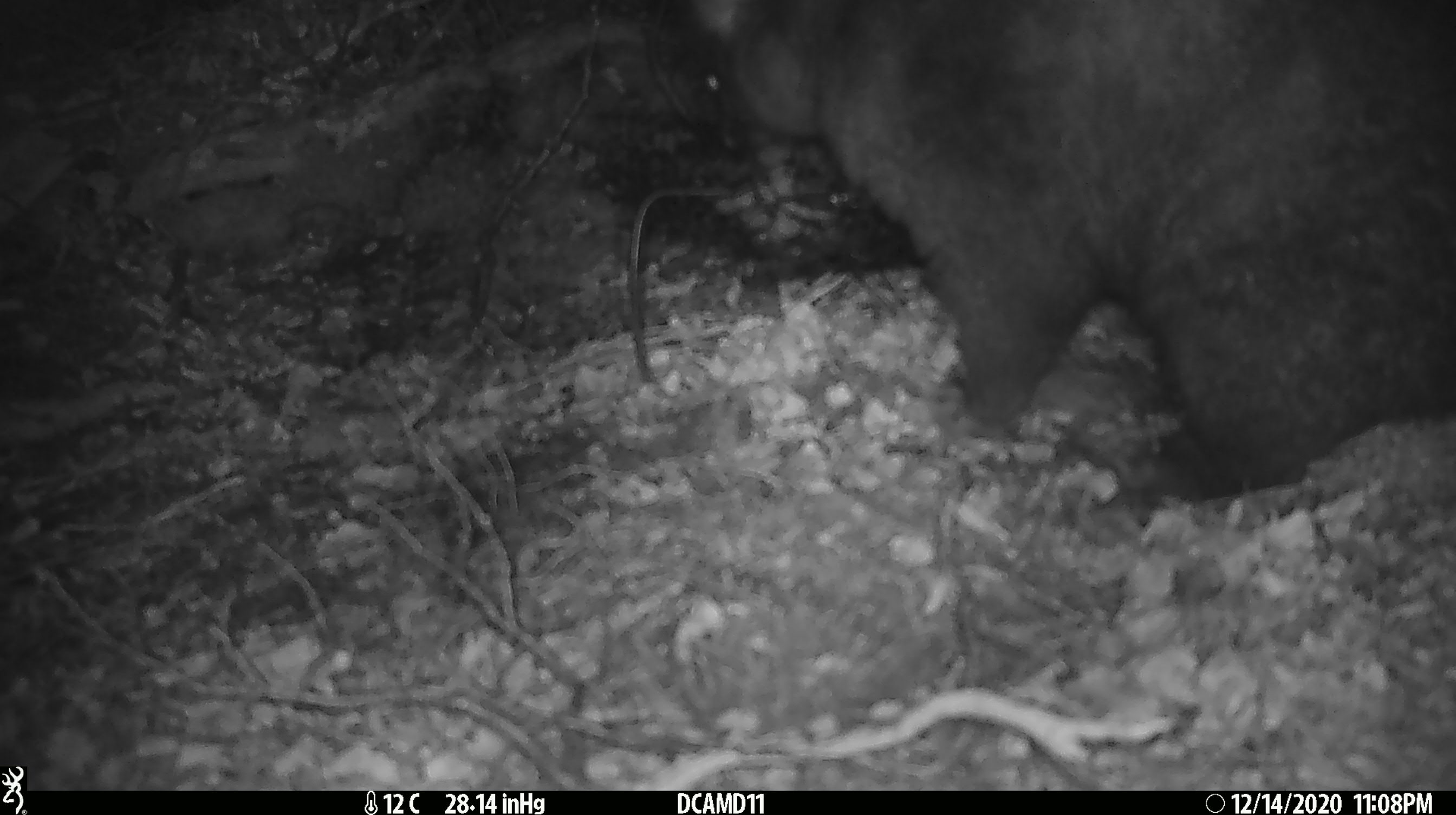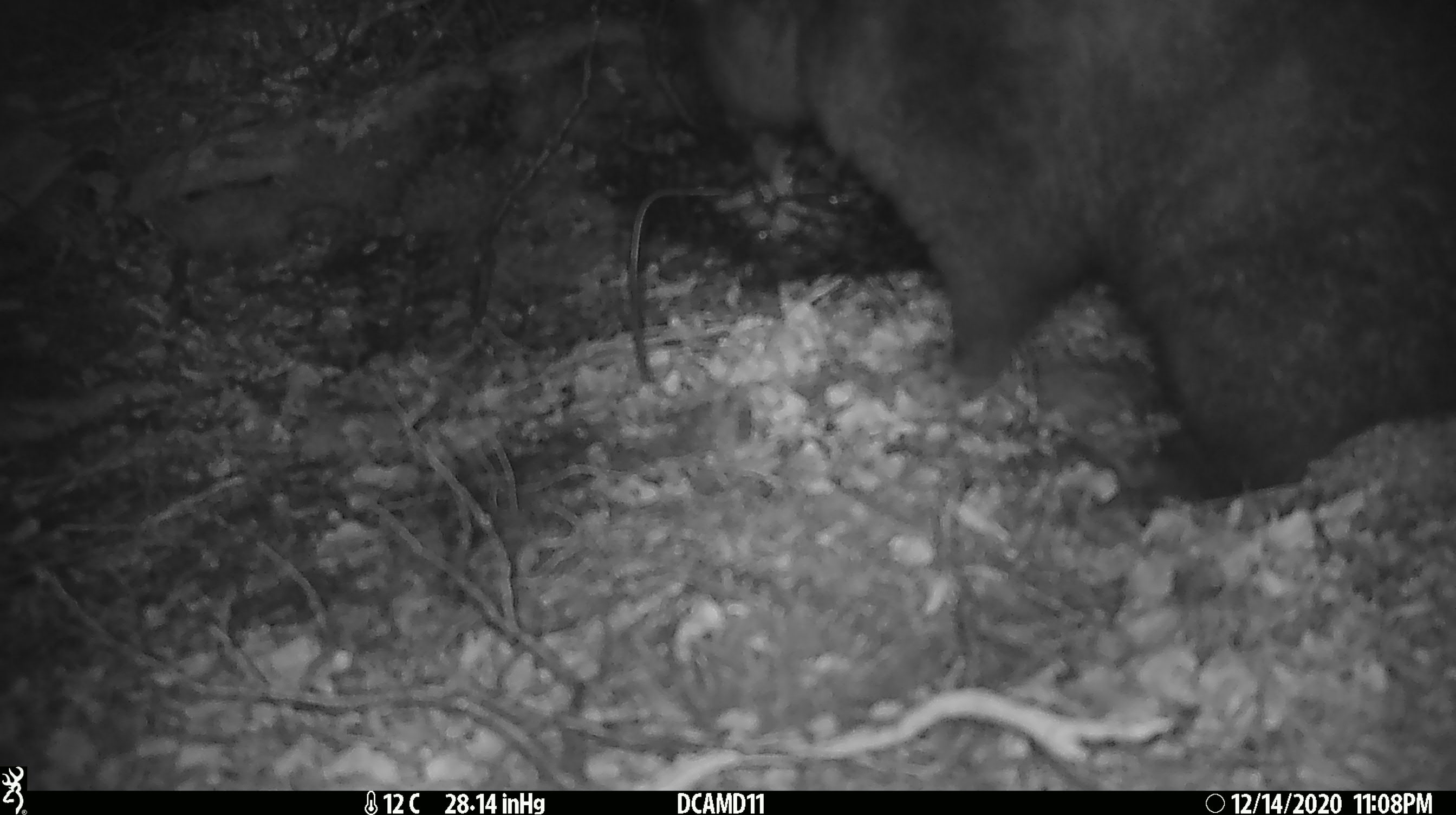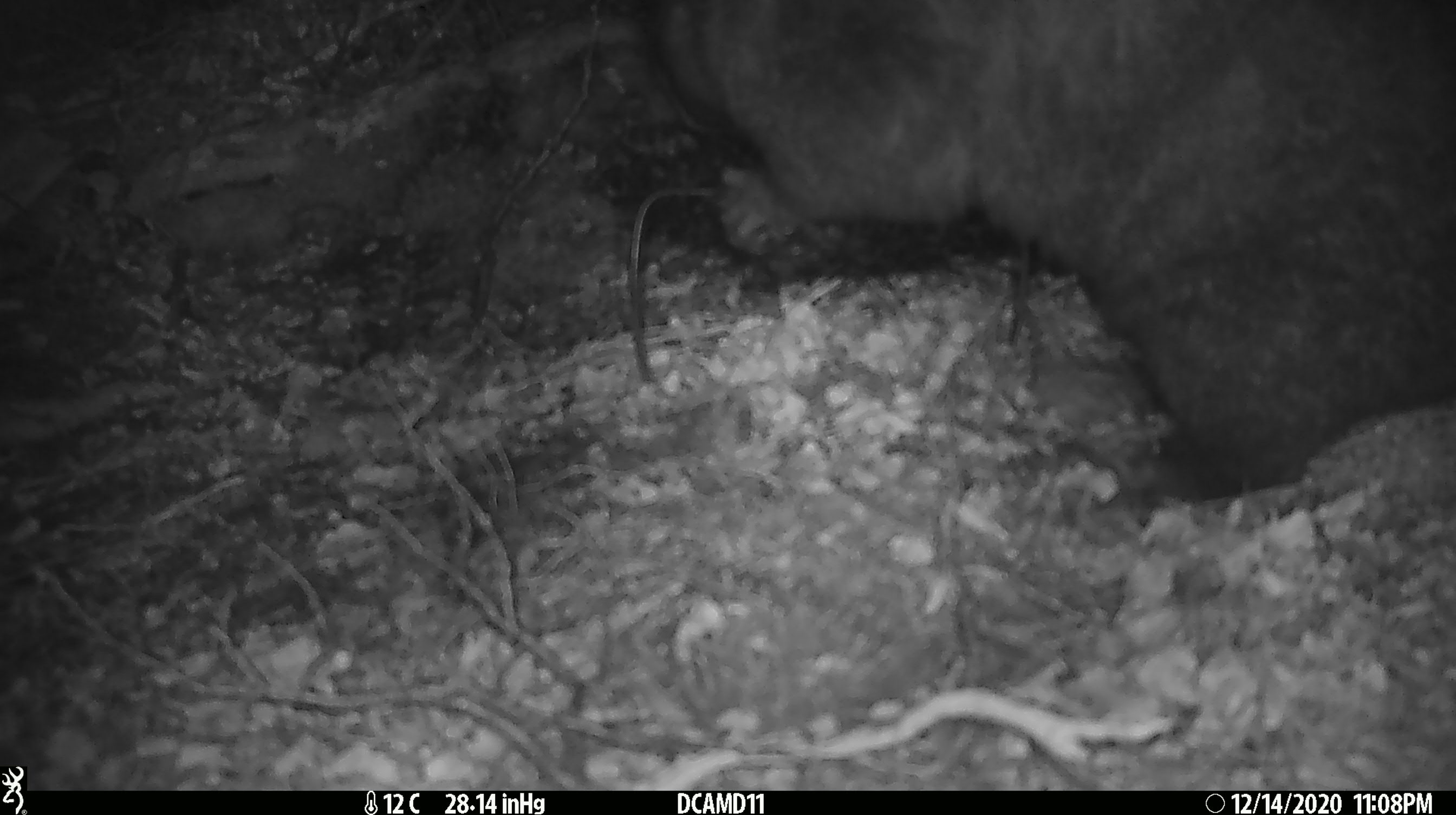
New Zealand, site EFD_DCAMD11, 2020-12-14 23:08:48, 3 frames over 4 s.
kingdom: Animalia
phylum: Chordata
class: Mammalia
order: Diprotodontia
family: Phalangeridae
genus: Trichosurus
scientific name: Trichosurus vulpecula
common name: common brushtail possum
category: possum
Possum (common brushtail possum) (Trichosurus vulpecula).